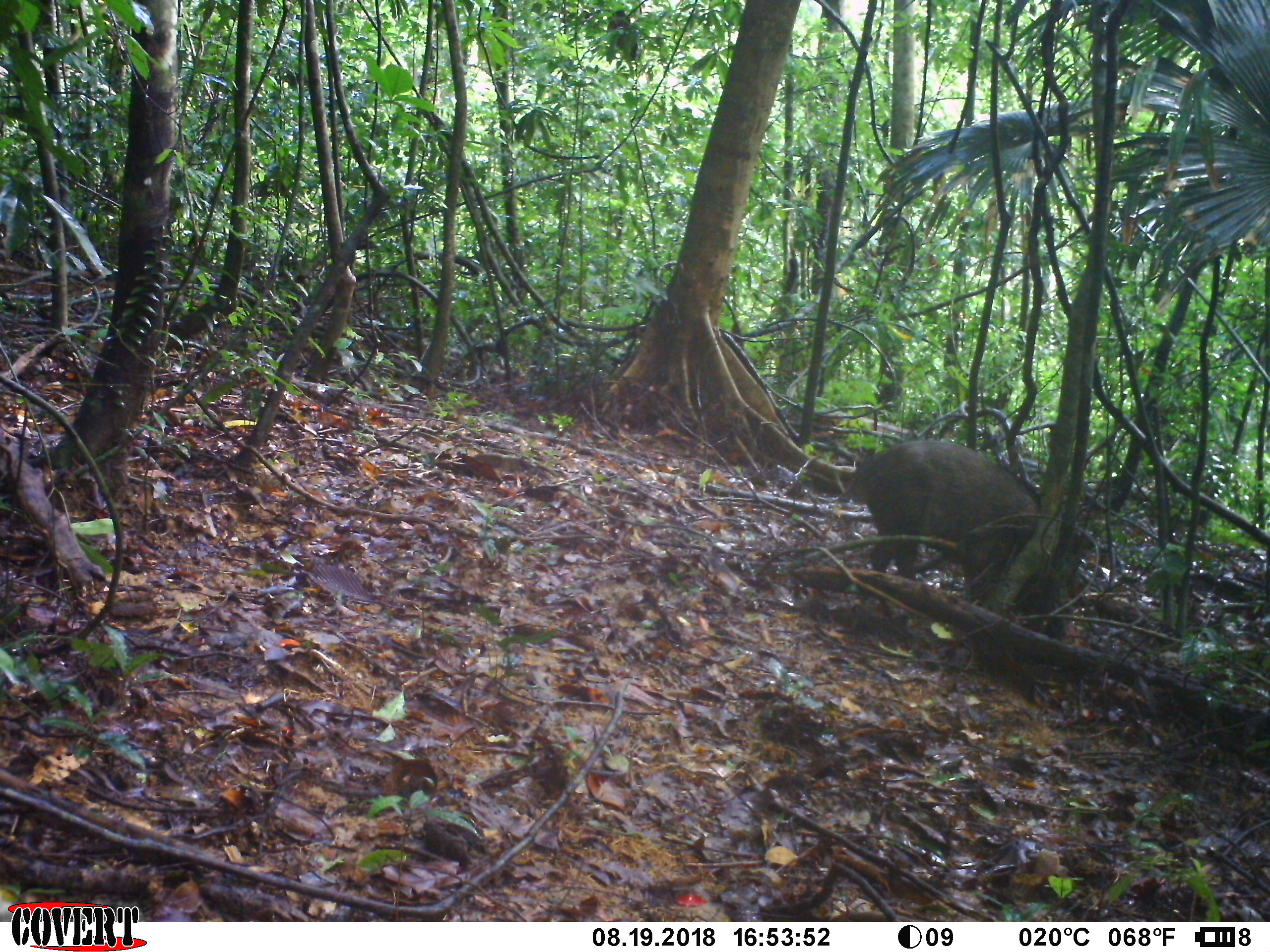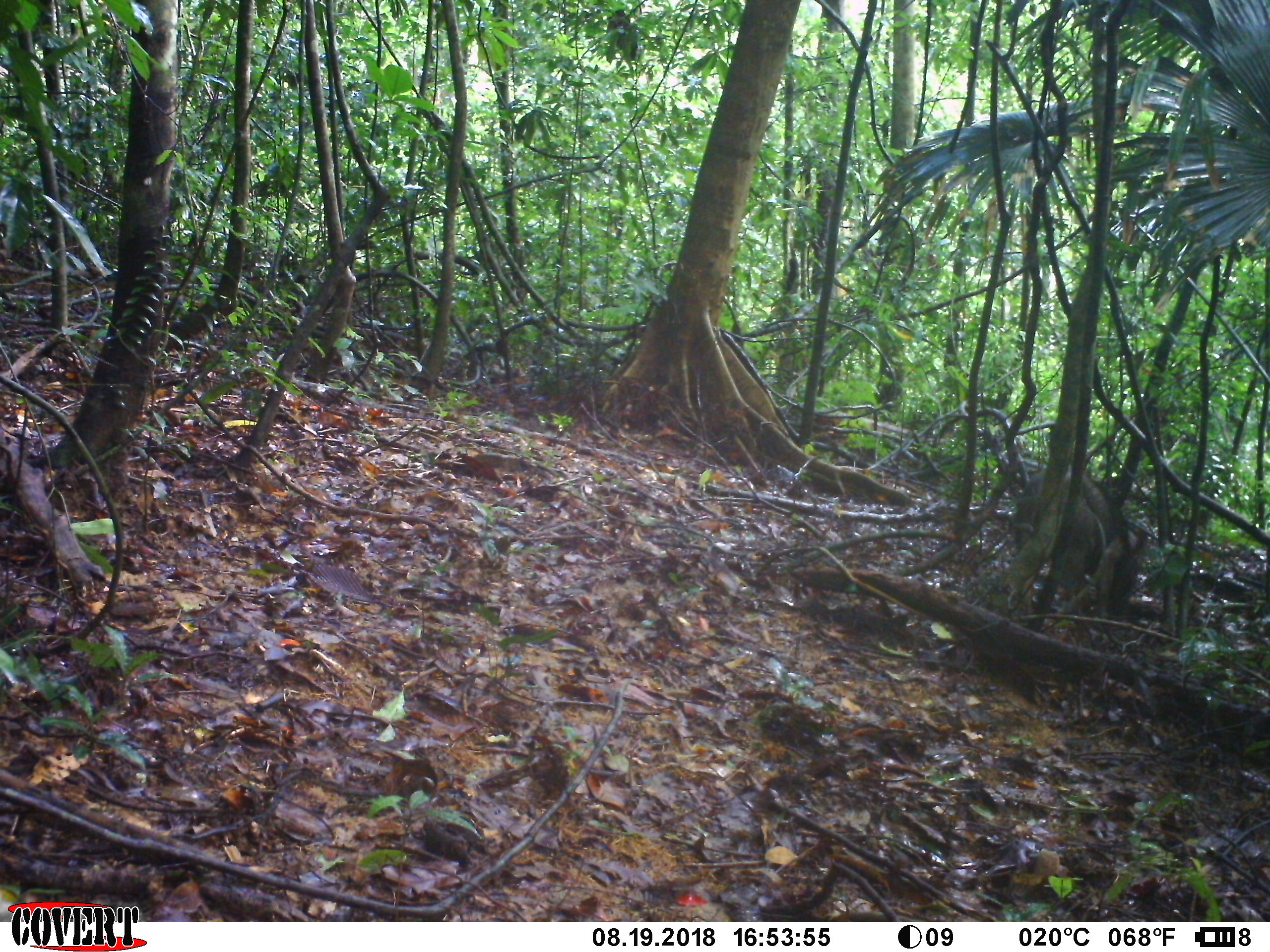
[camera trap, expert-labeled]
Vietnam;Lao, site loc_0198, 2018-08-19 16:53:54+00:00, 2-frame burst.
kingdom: Animalia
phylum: Chordata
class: Mammalia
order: Artiodactyla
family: Suidae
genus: Sus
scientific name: Sus scrofa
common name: eurasian wild pig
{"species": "eurasian wild pig (Sus scrofa)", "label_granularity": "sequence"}